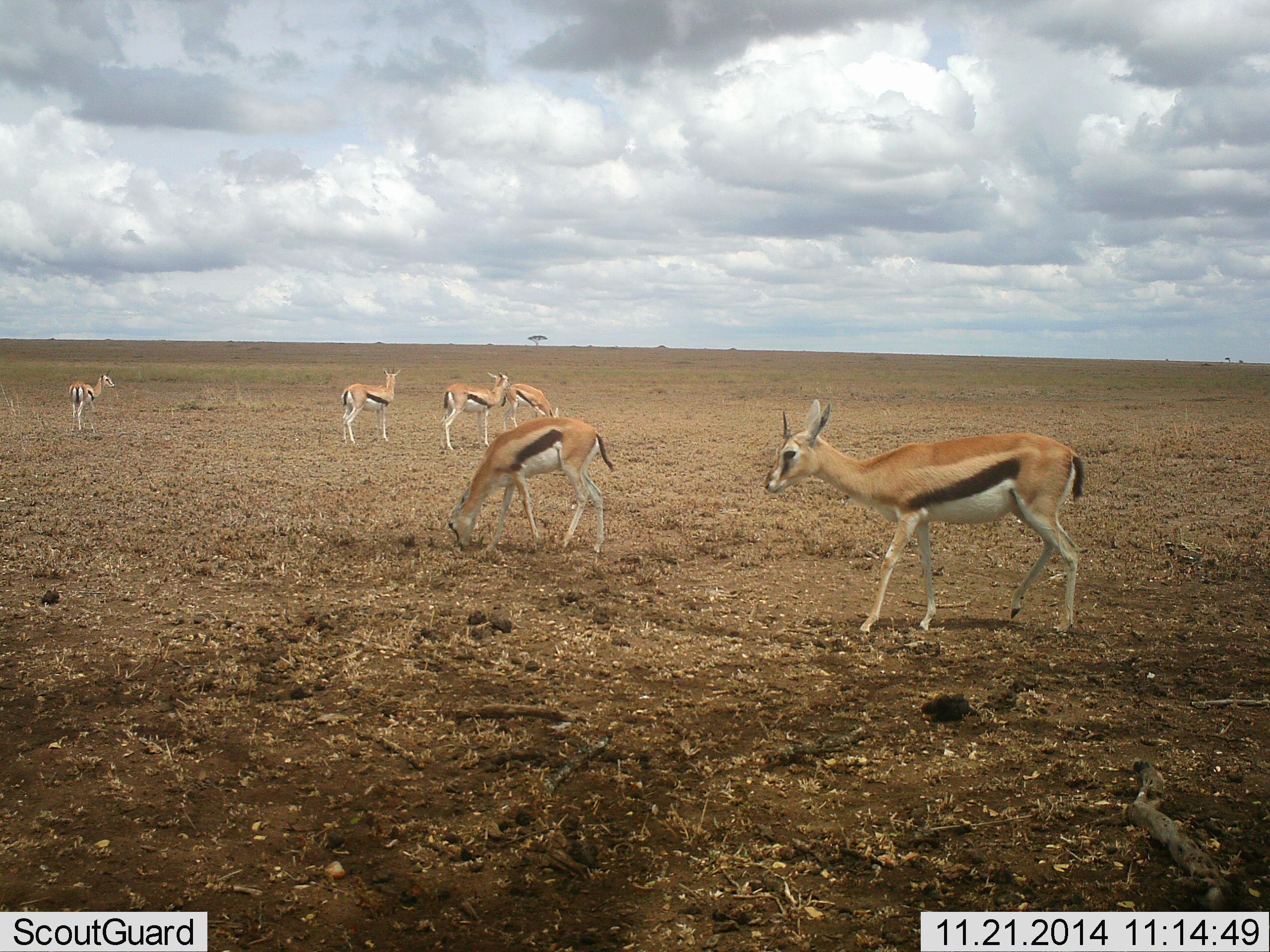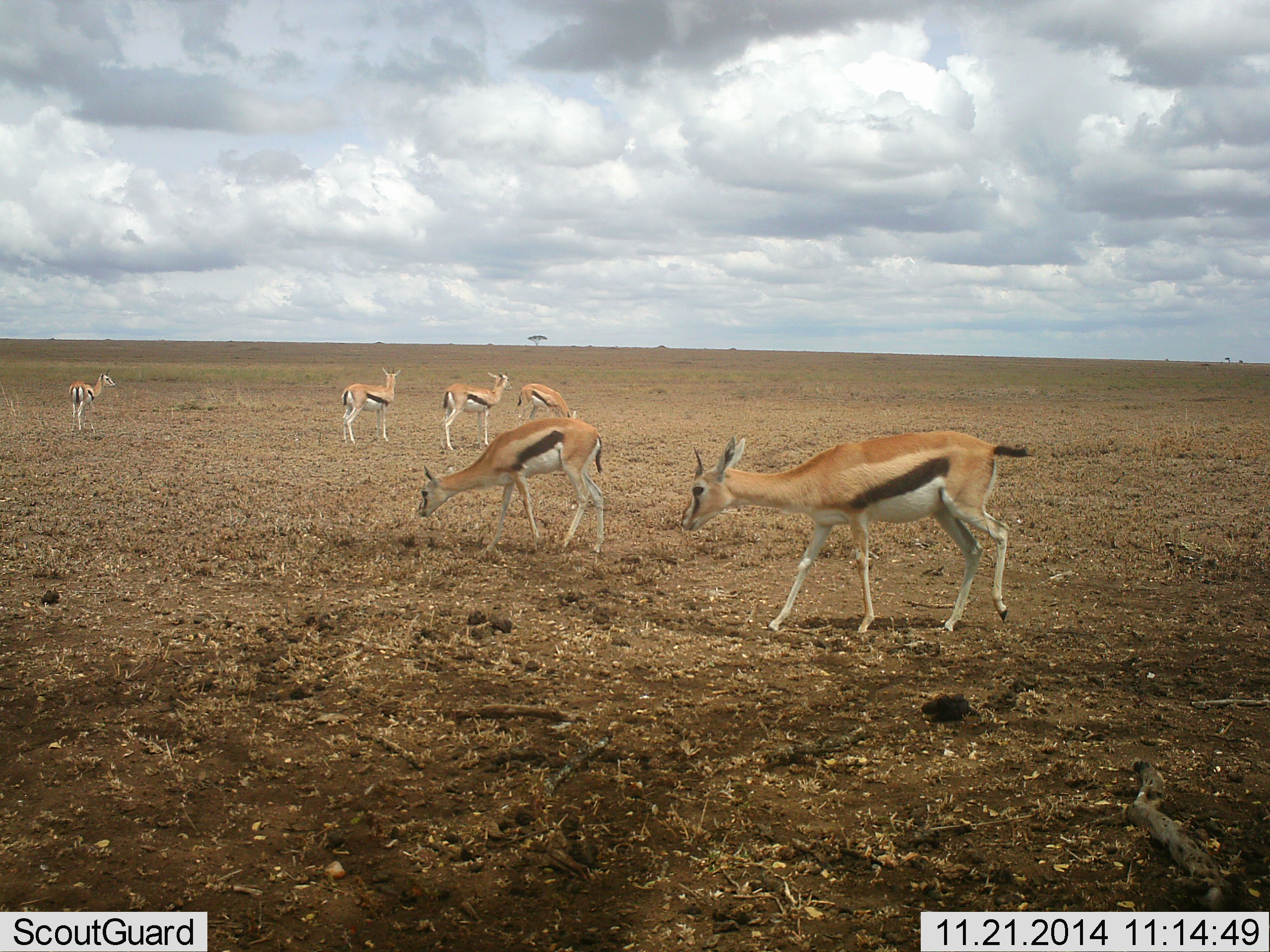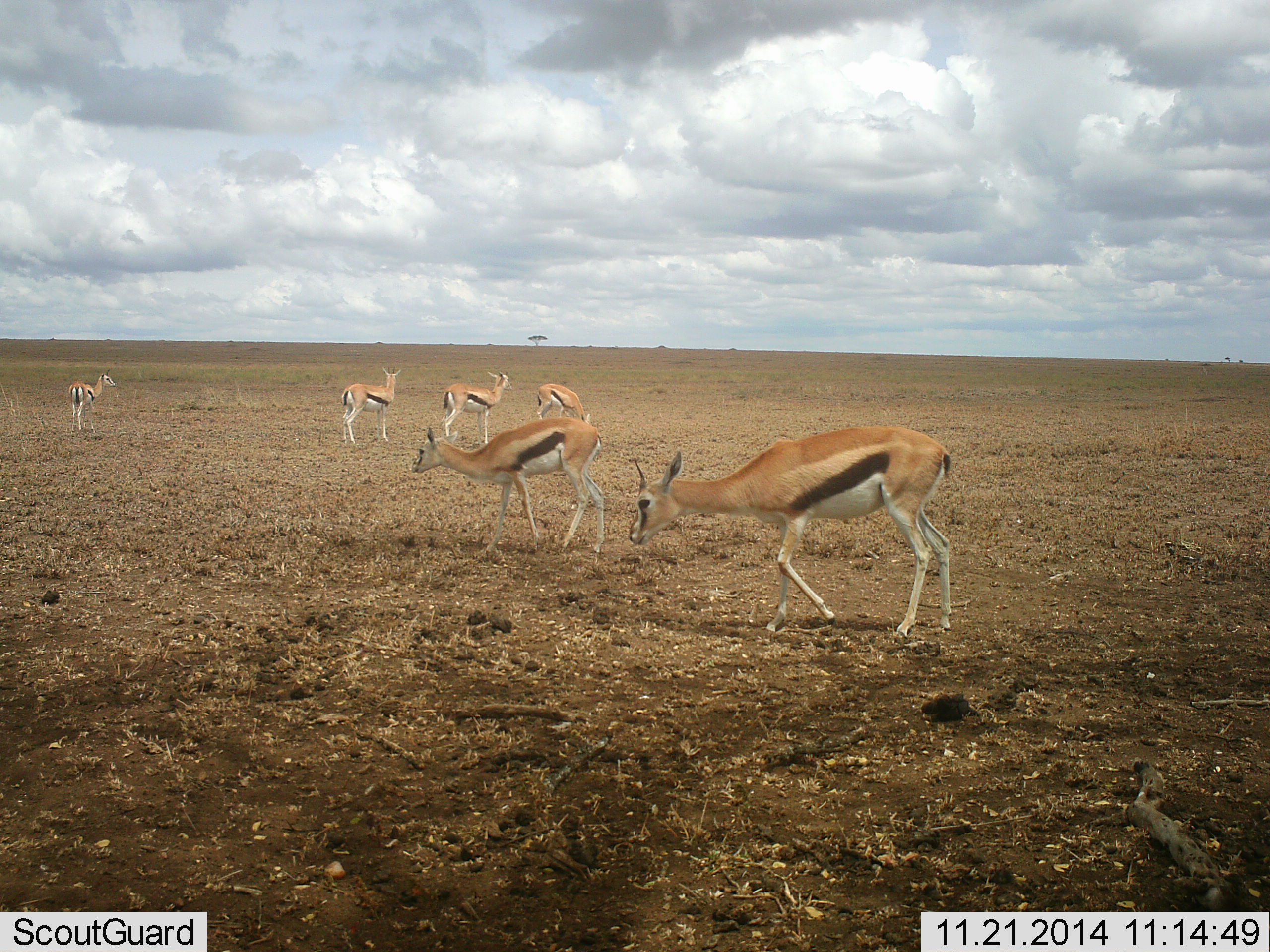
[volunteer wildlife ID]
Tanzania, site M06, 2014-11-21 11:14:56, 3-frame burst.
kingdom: Animalia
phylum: Chordata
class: Mammalia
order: Artiodactyla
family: Bovidae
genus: Eudorcas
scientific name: Eudorcas thomsonii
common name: thomson's gazelle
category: gazellethomsons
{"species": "gazellethomsons (thomson's gazelle) (Eudorcas thomsonii)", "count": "6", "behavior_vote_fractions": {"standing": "90%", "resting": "0%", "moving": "60%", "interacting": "0%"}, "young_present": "0%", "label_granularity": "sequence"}